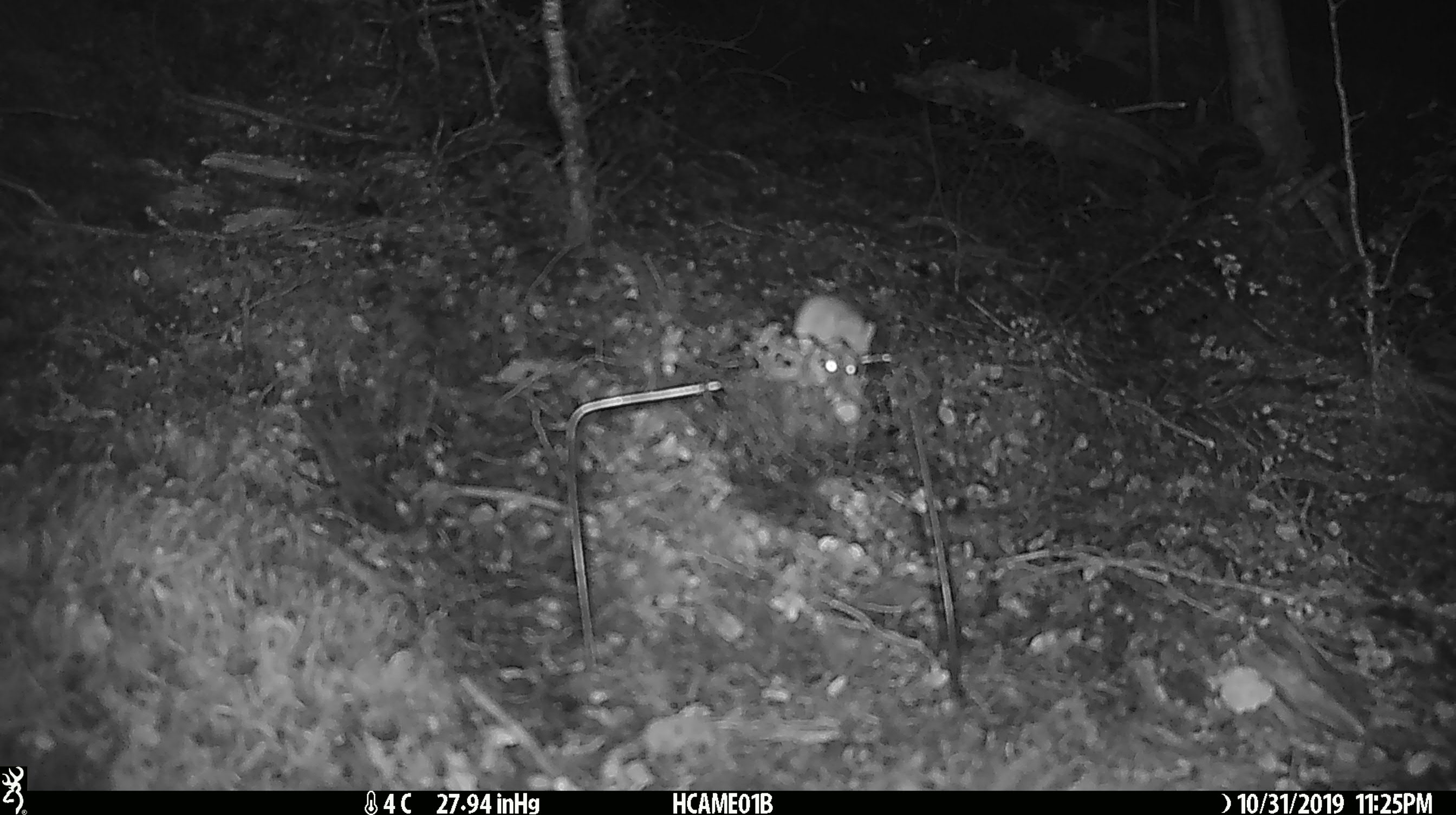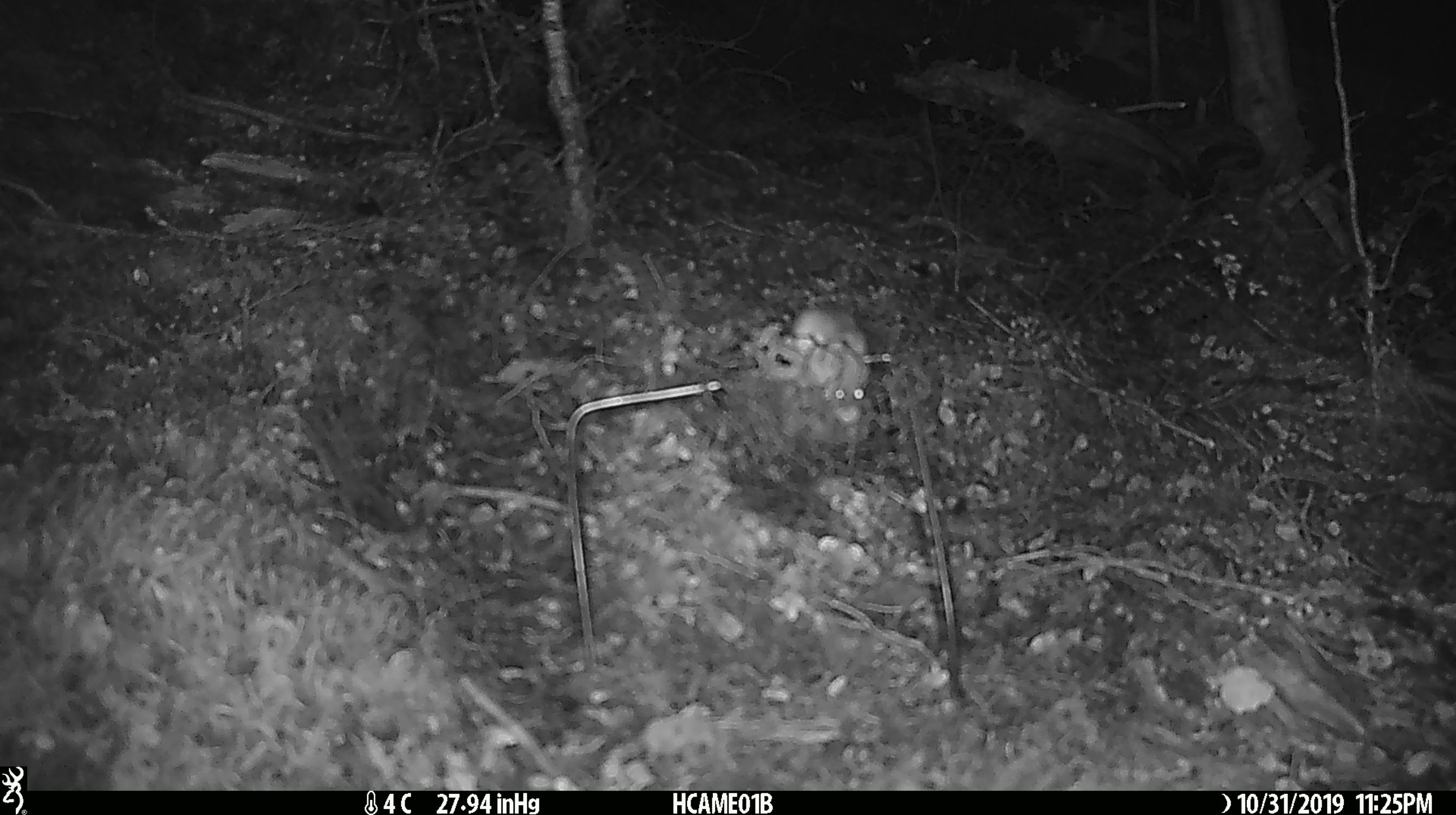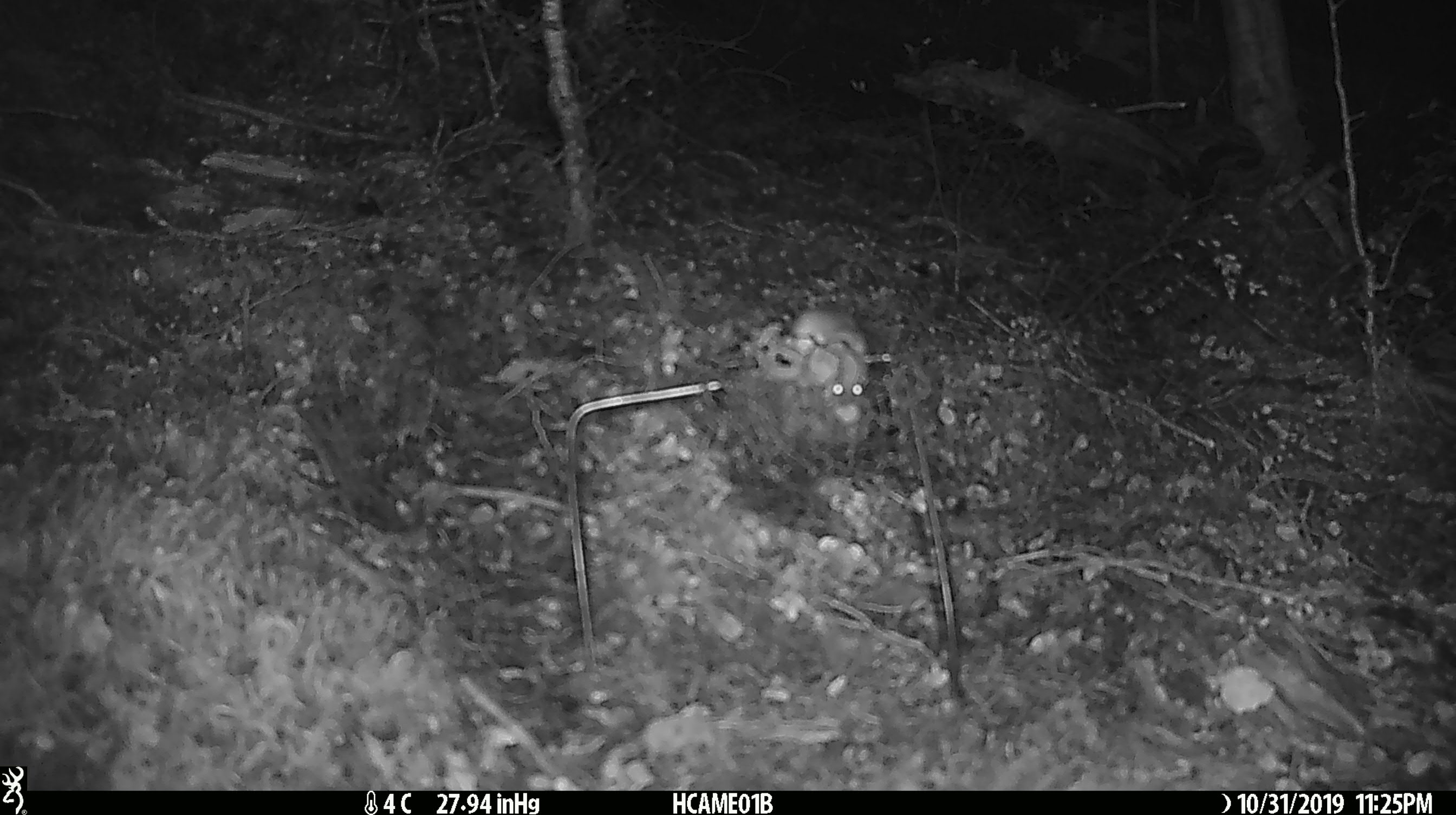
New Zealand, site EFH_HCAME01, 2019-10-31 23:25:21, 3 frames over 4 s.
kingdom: Animalia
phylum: Chordata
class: Mammalia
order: Rodentia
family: Muridae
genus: Mus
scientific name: Mus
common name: mouse